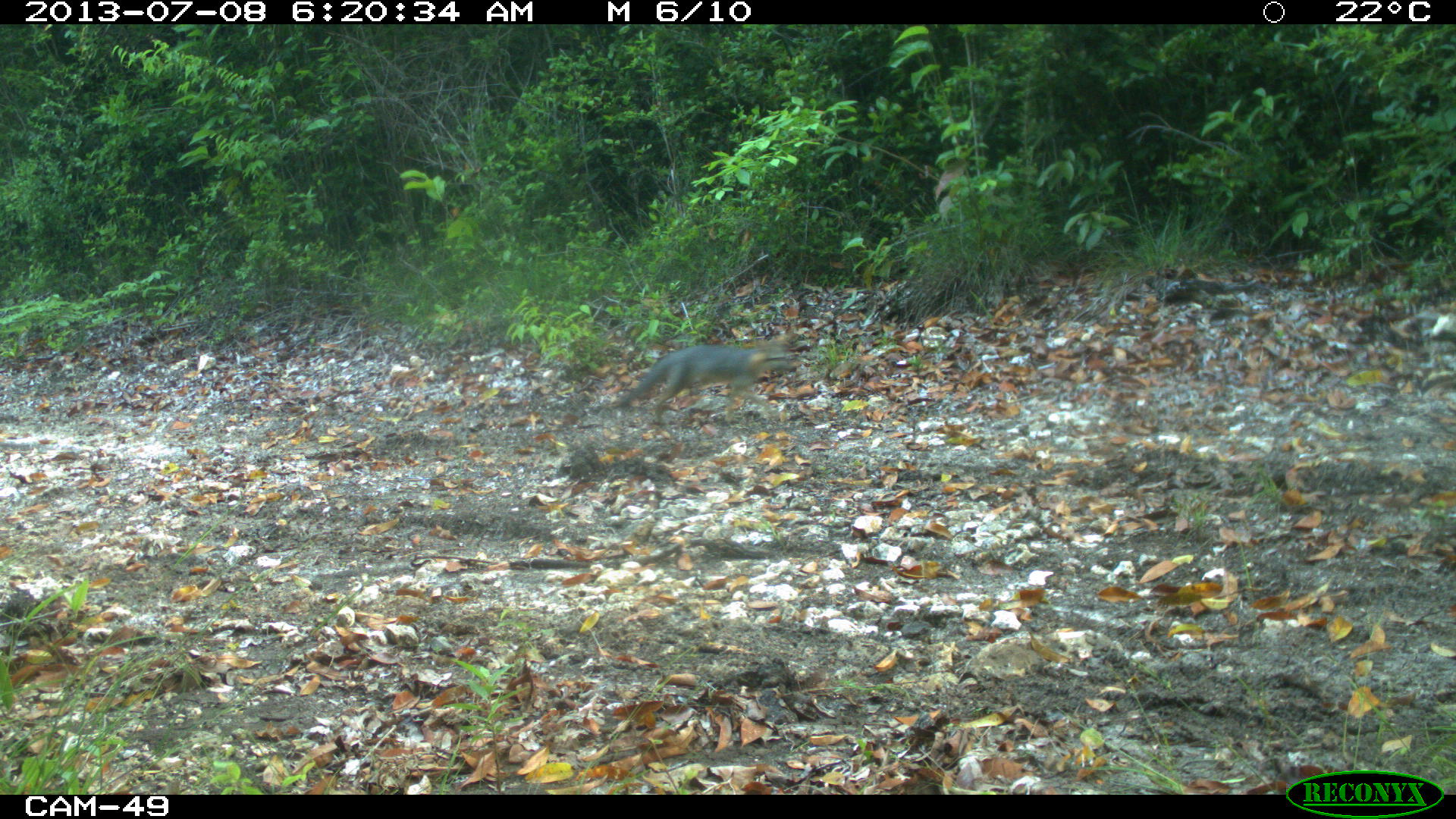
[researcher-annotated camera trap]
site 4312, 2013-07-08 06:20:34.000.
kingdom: Animalia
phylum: Chordata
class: Mammalia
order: Carnivora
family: Canidae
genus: Urocyon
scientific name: Urocyon cinereoargenteus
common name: gray fox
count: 2